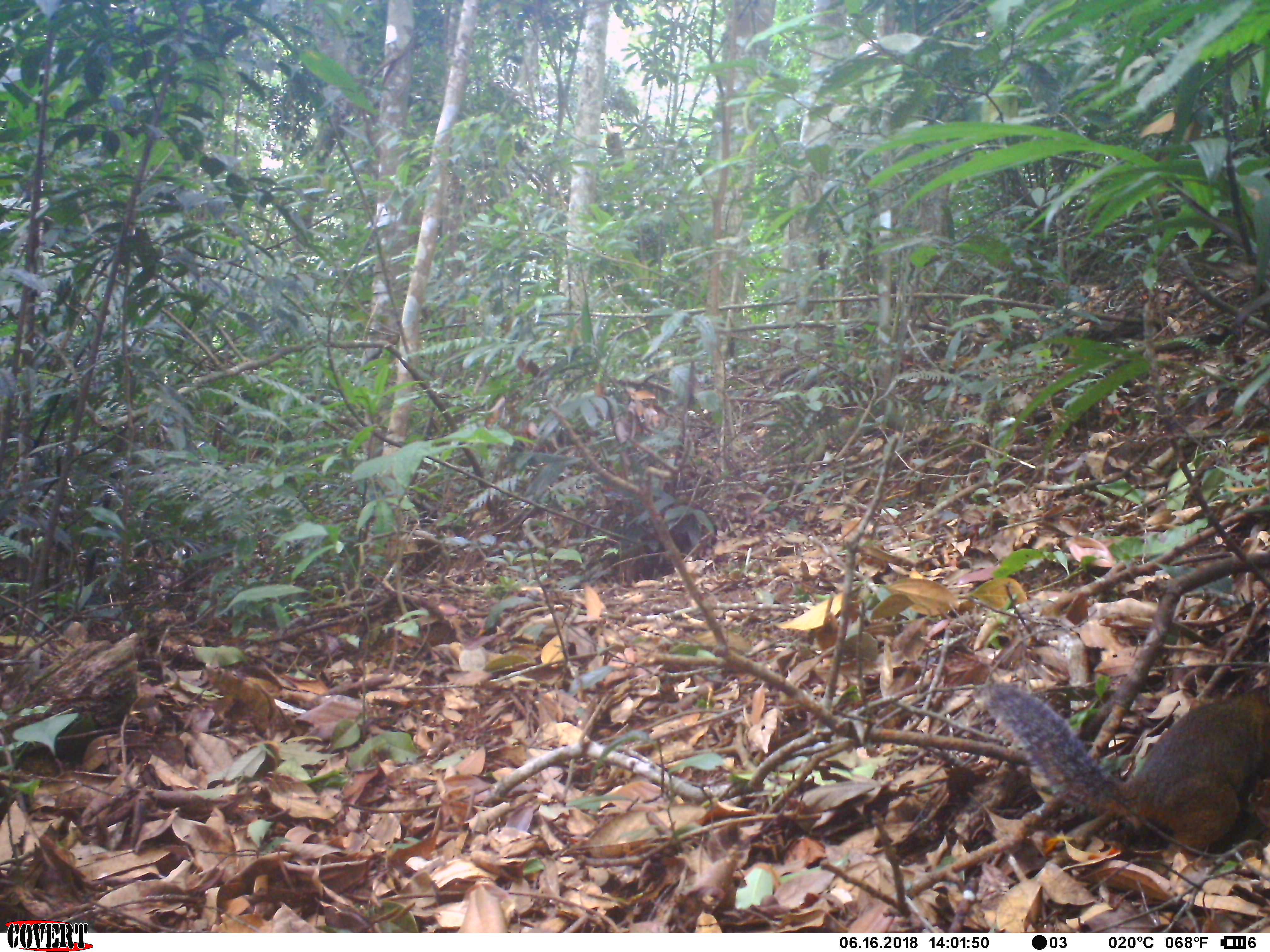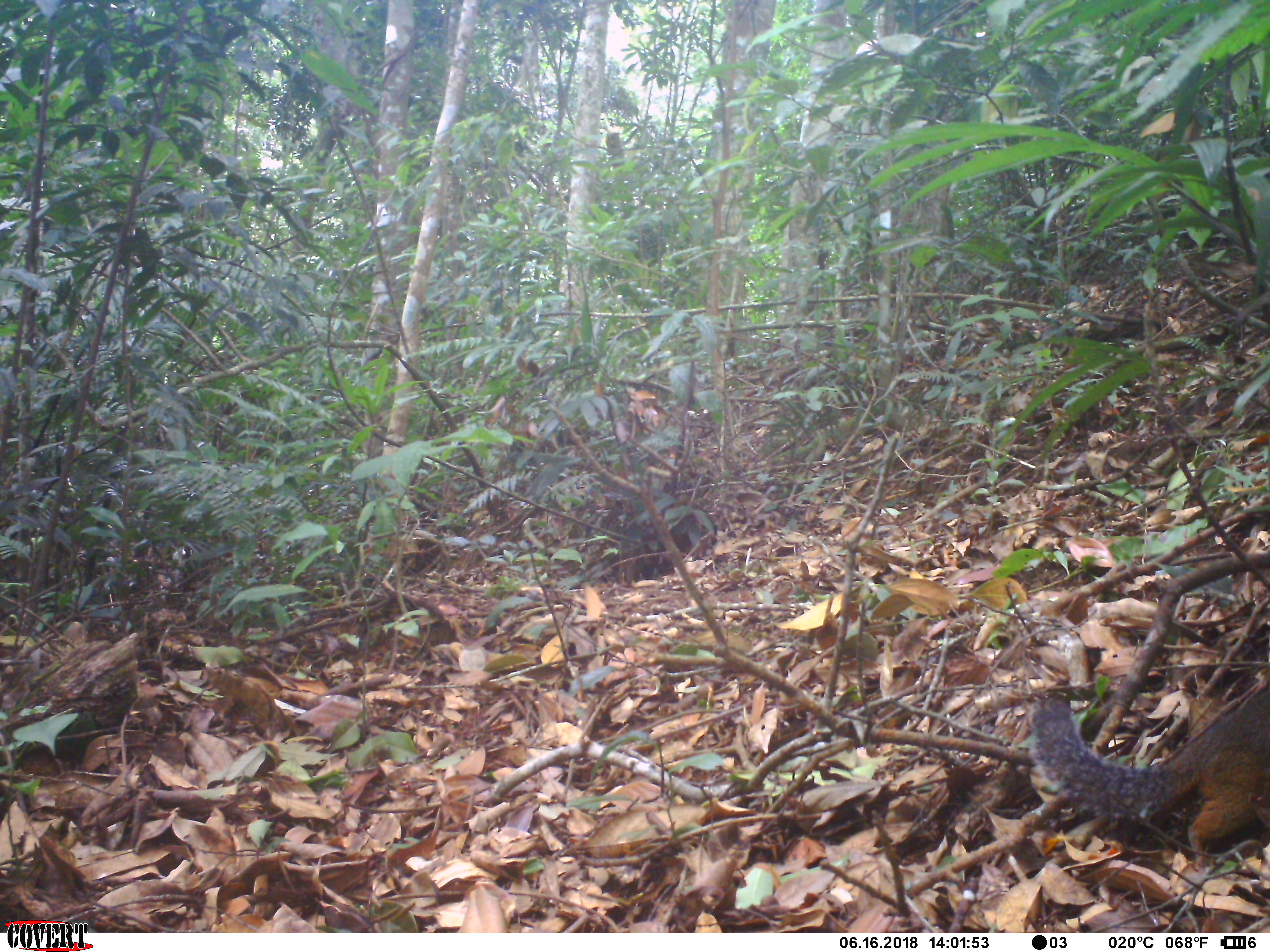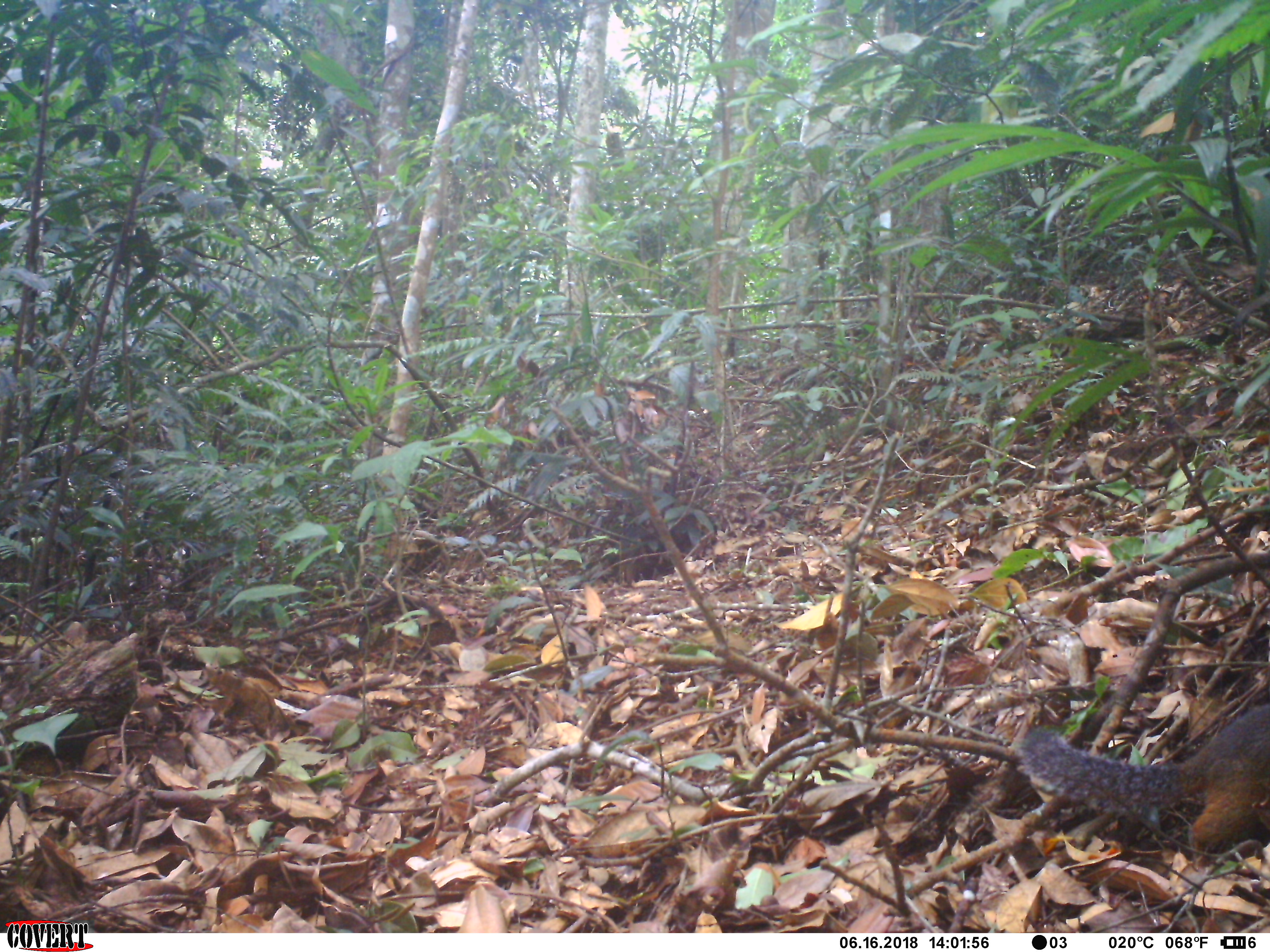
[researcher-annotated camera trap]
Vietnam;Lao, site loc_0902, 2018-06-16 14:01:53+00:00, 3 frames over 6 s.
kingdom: Animalia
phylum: Chordata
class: Mammalia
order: Rodentia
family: Sciuridae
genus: Dremomys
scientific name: Dremomys rufigenis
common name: red-cheeked squirrel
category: red cheeked squirrel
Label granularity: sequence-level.